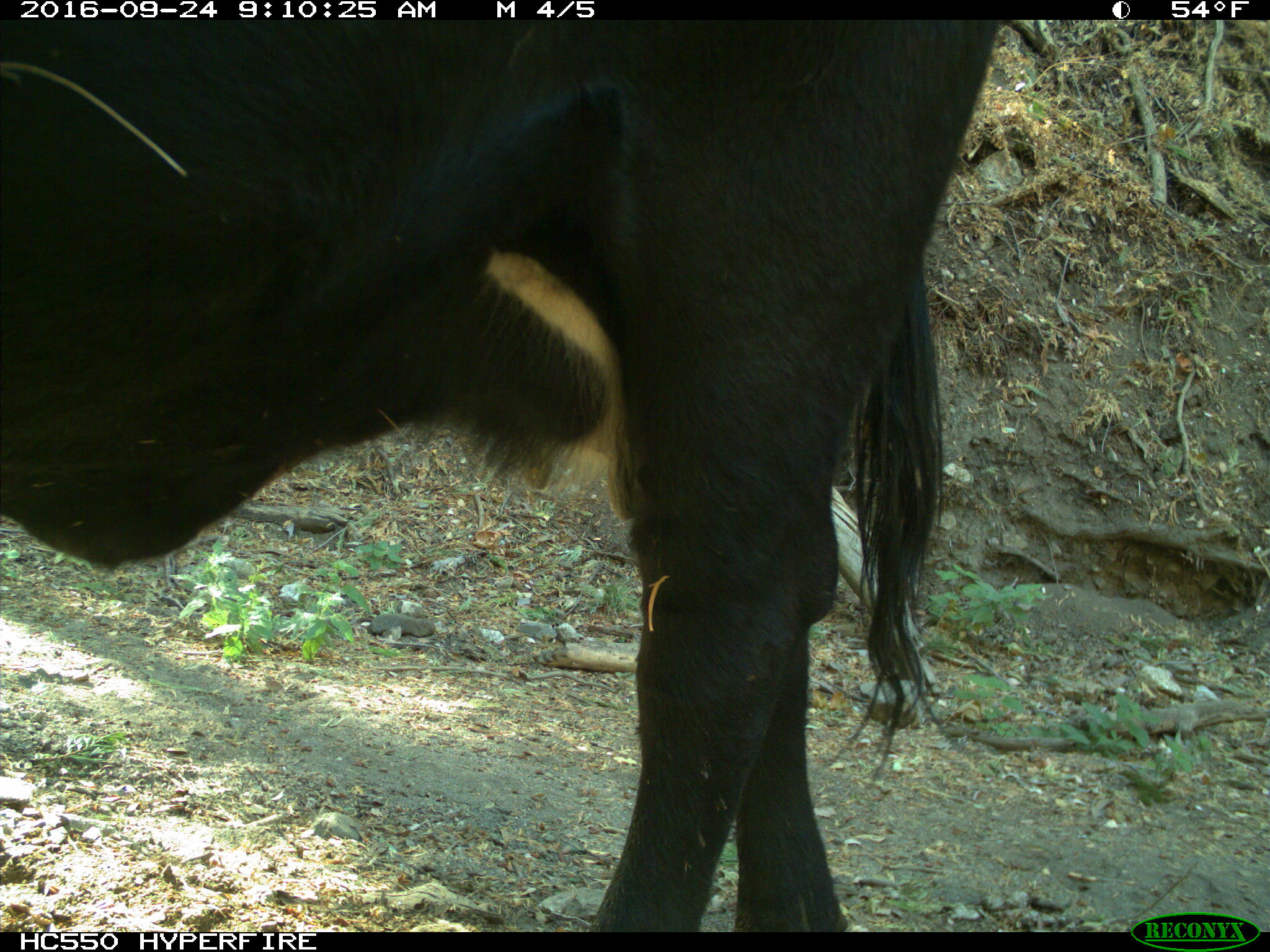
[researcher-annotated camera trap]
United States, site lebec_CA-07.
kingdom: Animalia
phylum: Chordata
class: Mammalia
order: Artiodactyla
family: Bovidae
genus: Bos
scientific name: Bos taurus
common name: domestic cow